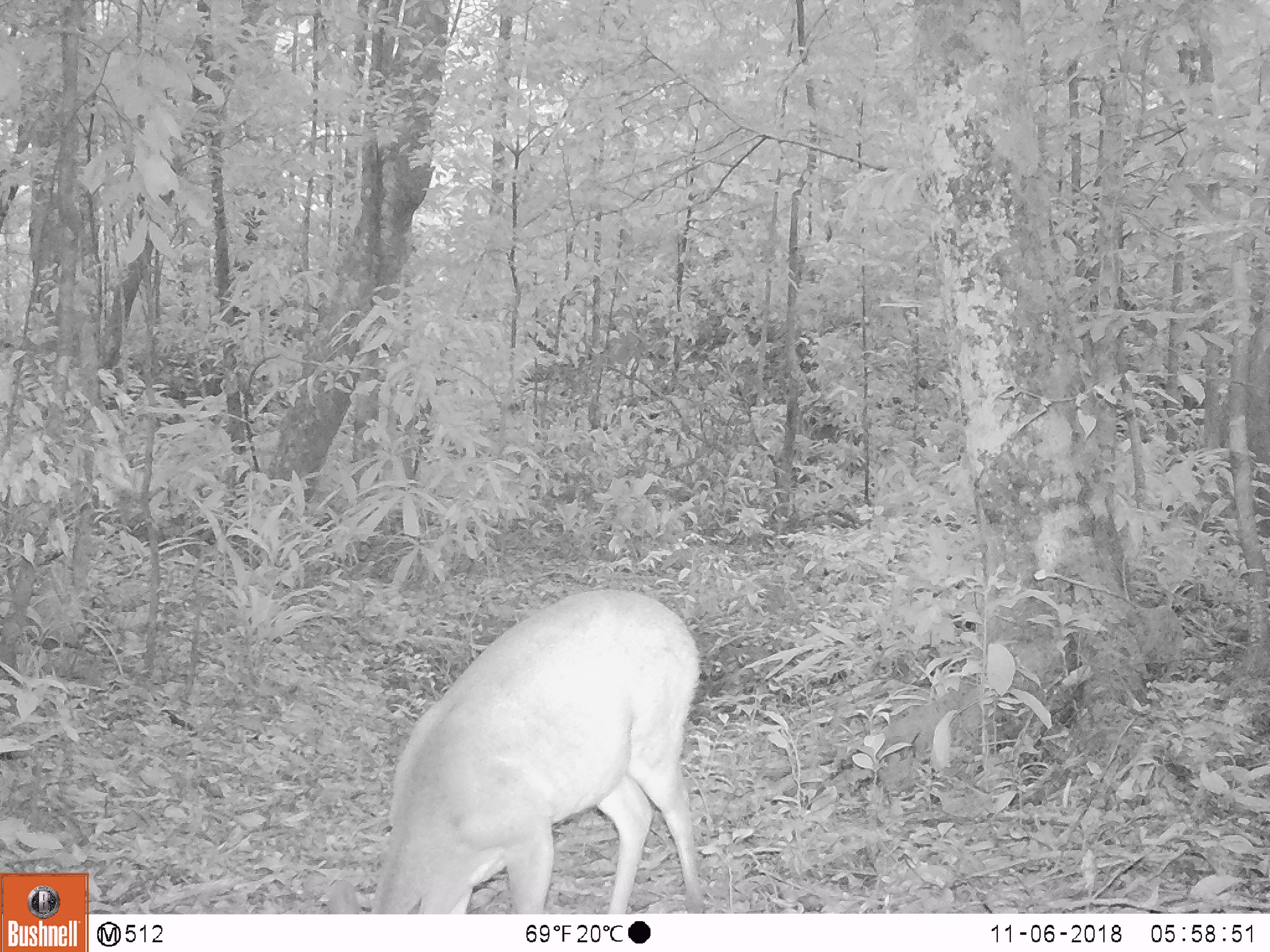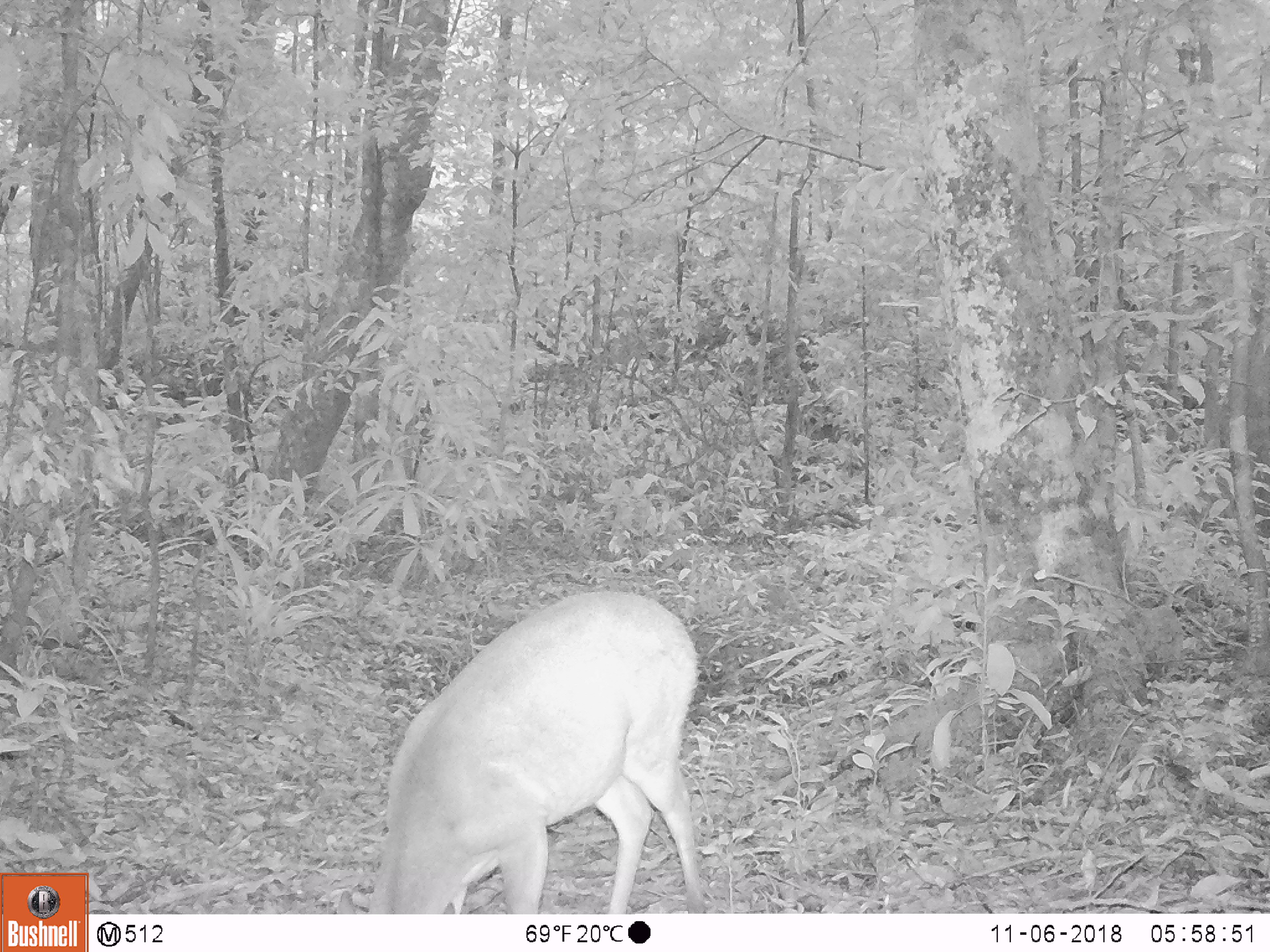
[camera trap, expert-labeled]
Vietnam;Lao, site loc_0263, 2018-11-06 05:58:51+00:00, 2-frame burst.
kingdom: Animalia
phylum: Chordata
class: Mammalia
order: Artiodactyla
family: Cervidae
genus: Muntiacus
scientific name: Muntiacus vuquangensis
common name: large-antlered muntjac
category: large antlered muntjac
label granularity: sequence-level